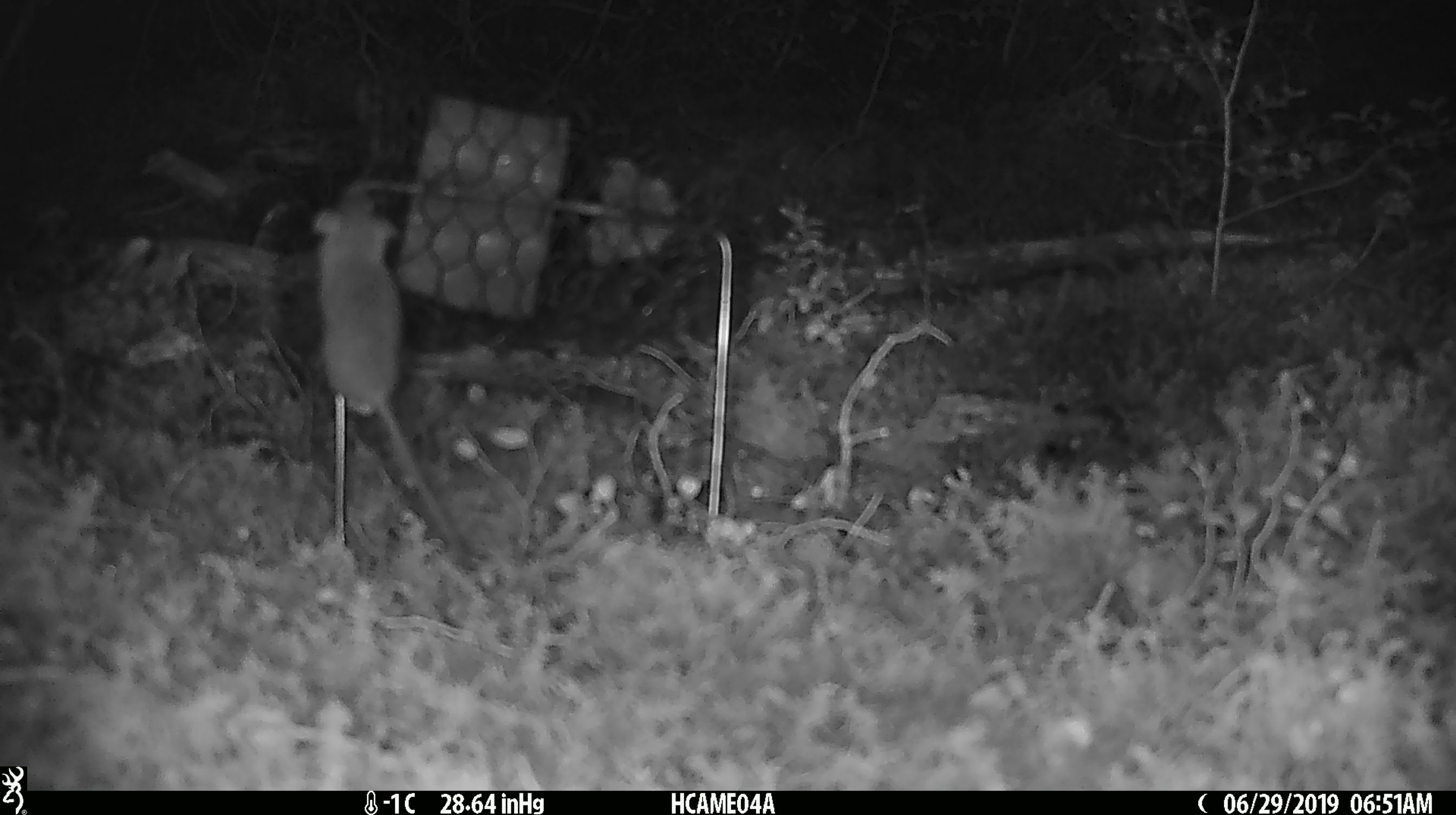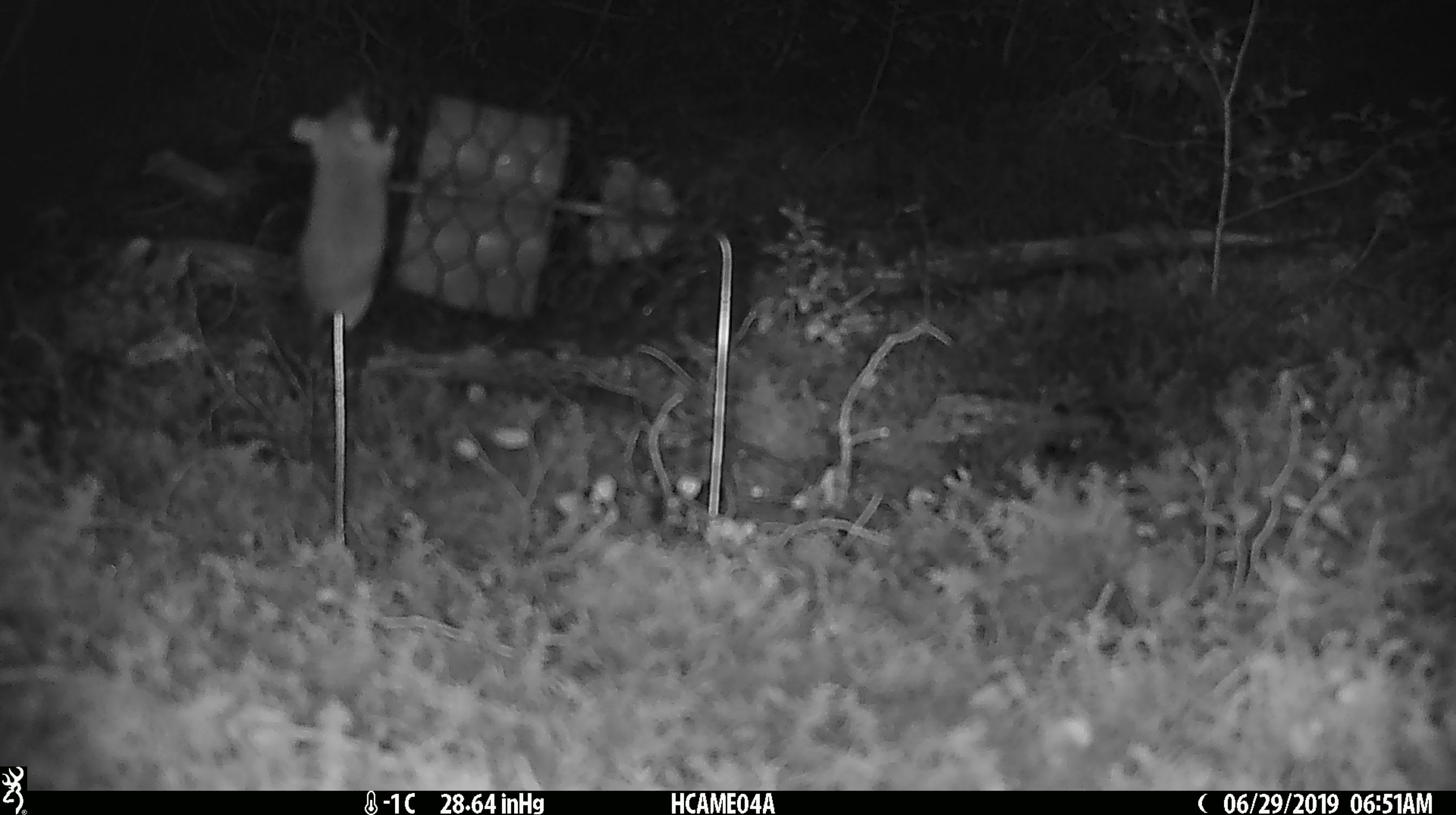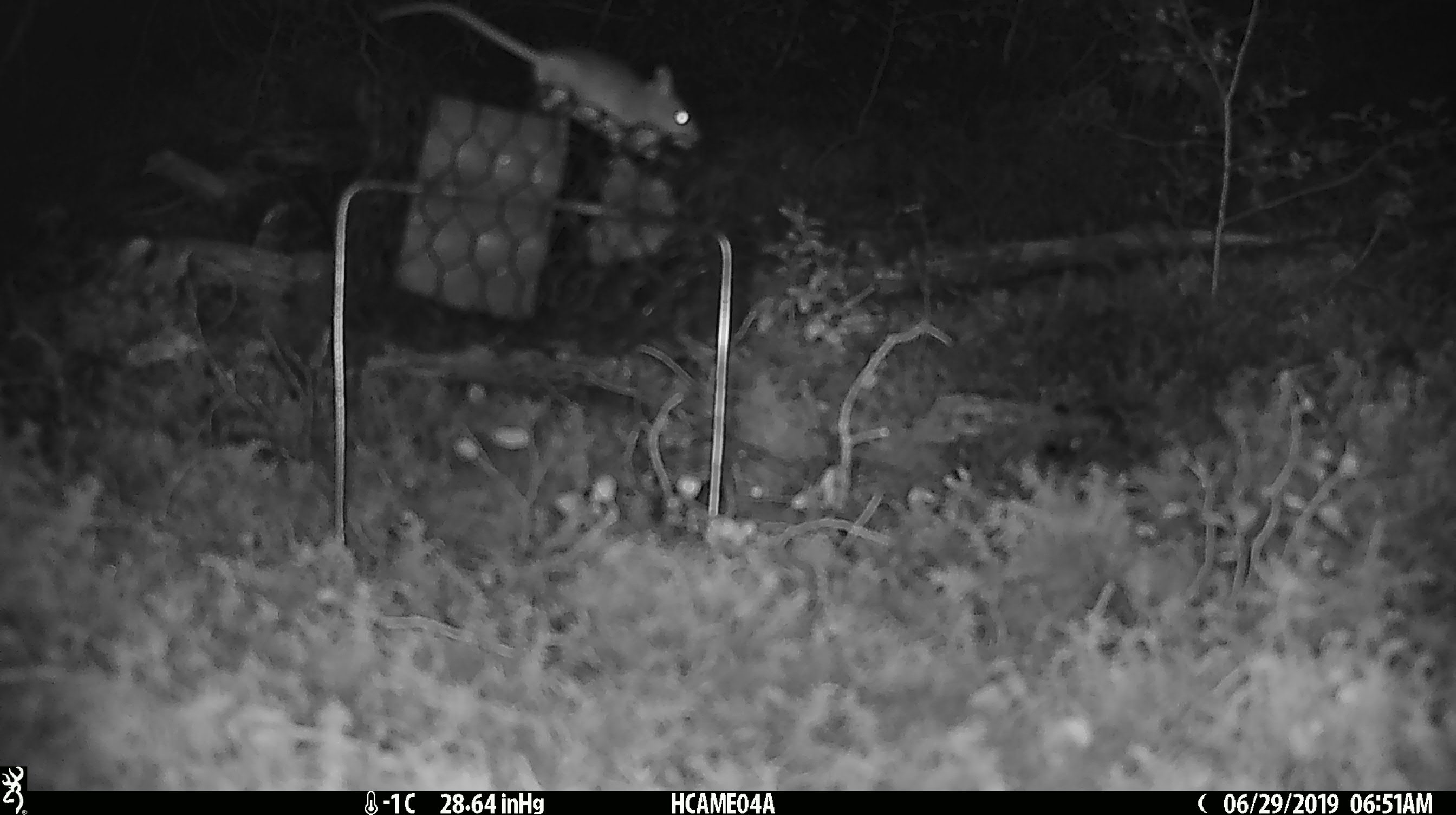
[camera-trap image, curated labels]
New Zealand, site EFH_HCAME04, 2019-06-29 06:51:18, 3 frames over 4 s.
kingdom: Animalia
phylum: Chordata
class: Mammalia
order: Rodentia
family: Muridae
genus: Mus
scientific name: Mus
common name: mouse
Mouse (Mus).